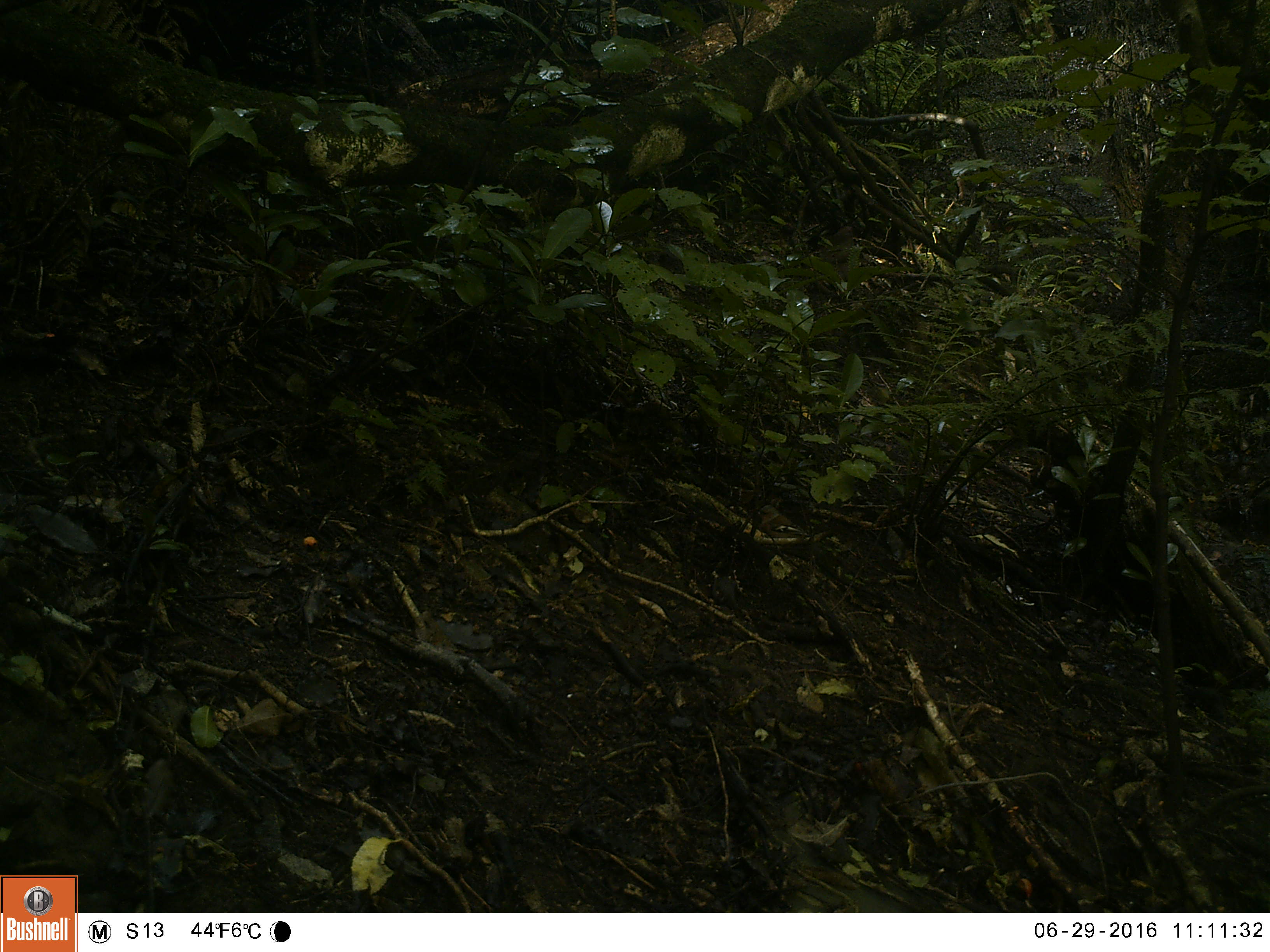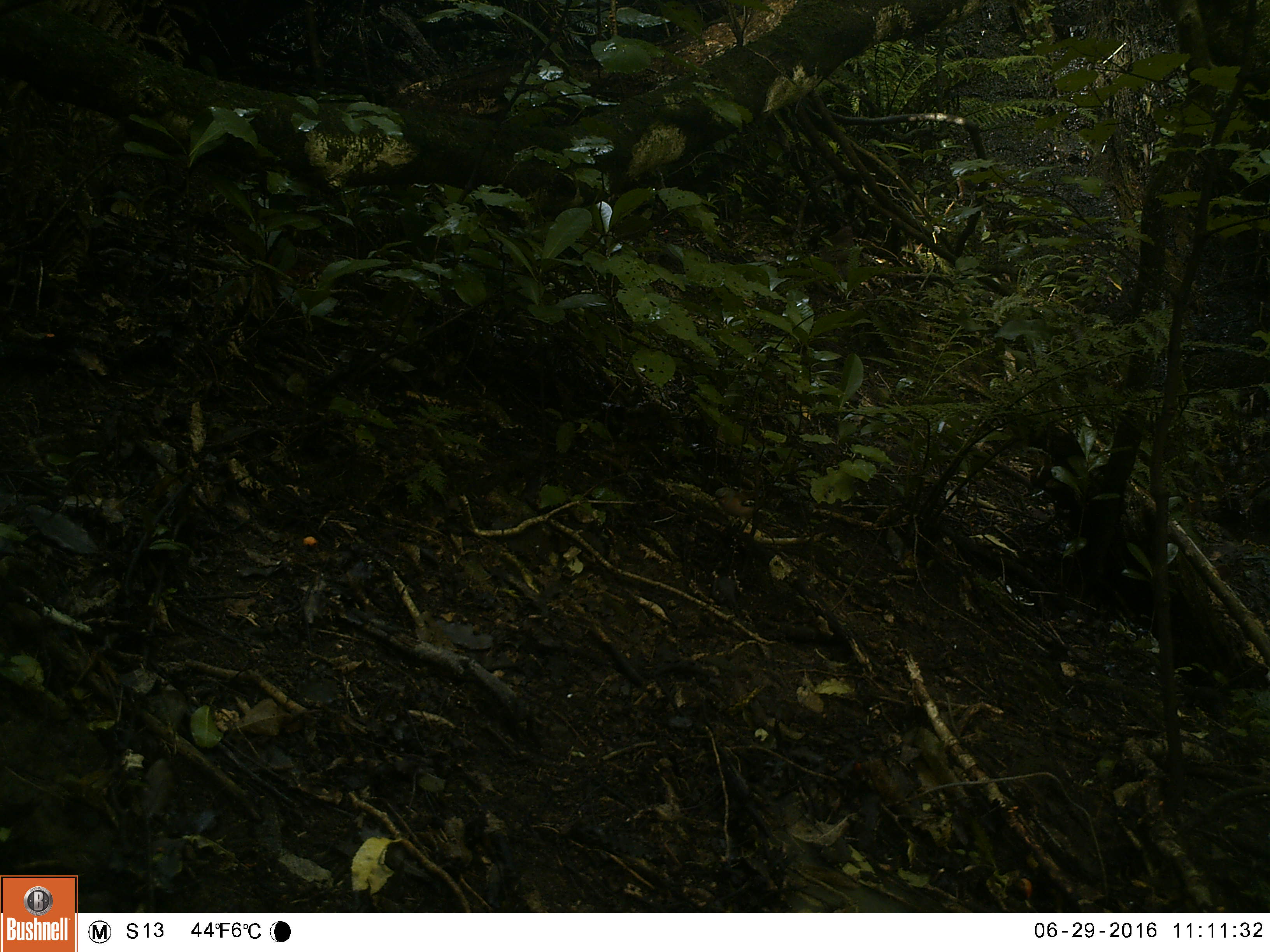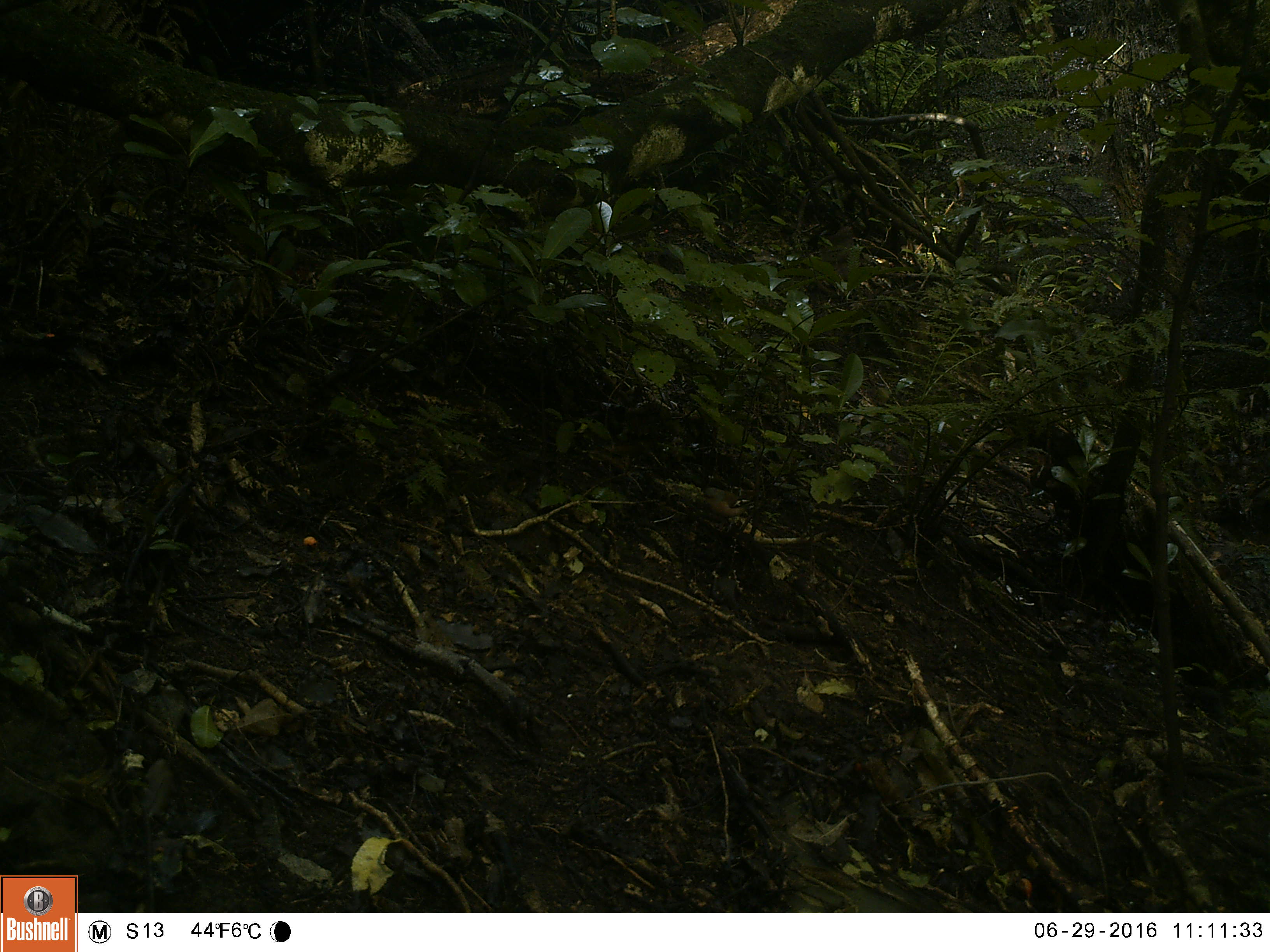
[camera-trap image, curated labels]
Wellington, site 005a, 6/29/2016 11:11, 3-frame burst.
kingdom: Animalia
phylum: Chordata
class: Aves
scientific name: Aves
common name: bird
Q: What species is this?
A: Bird (Aves).